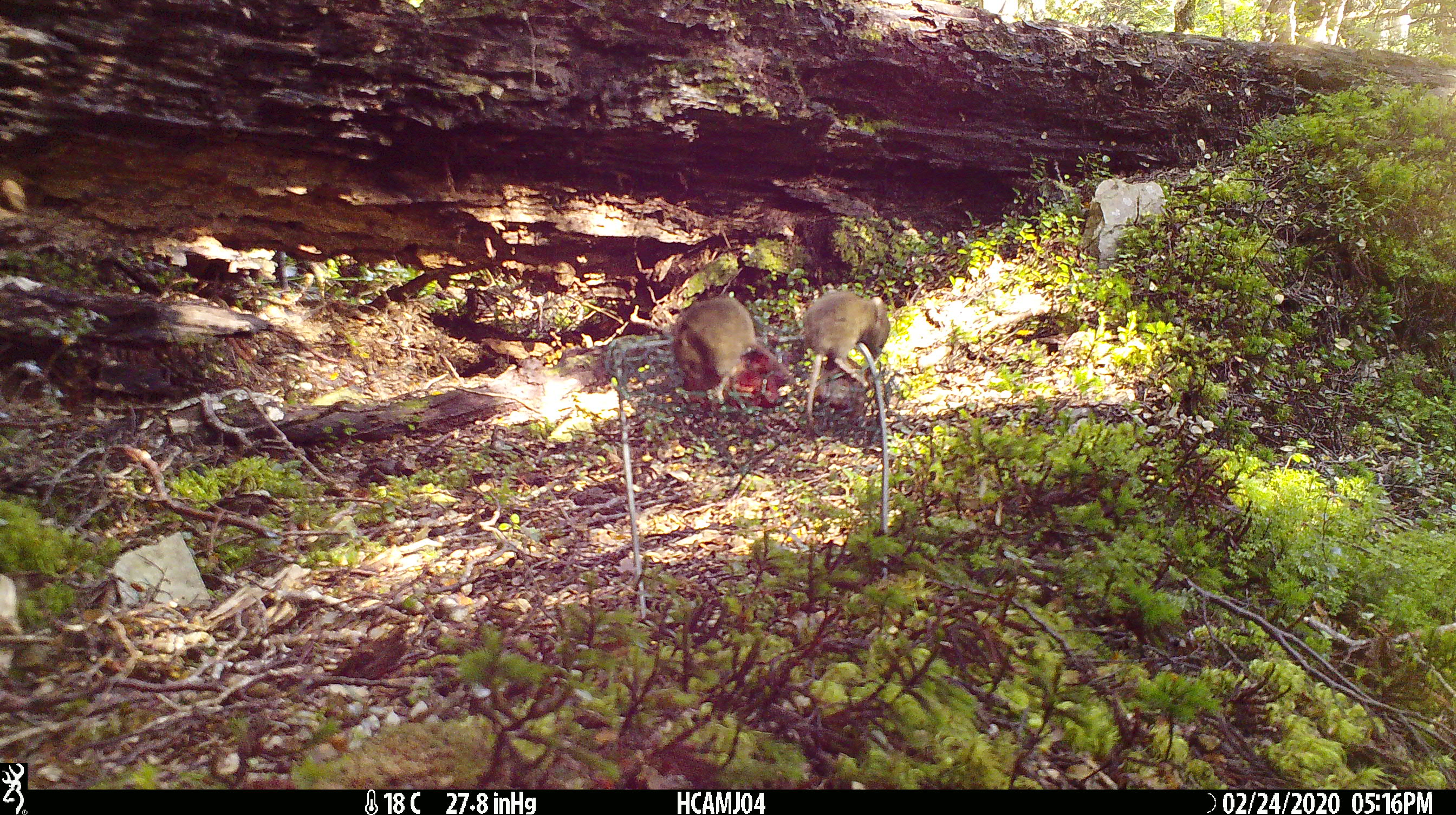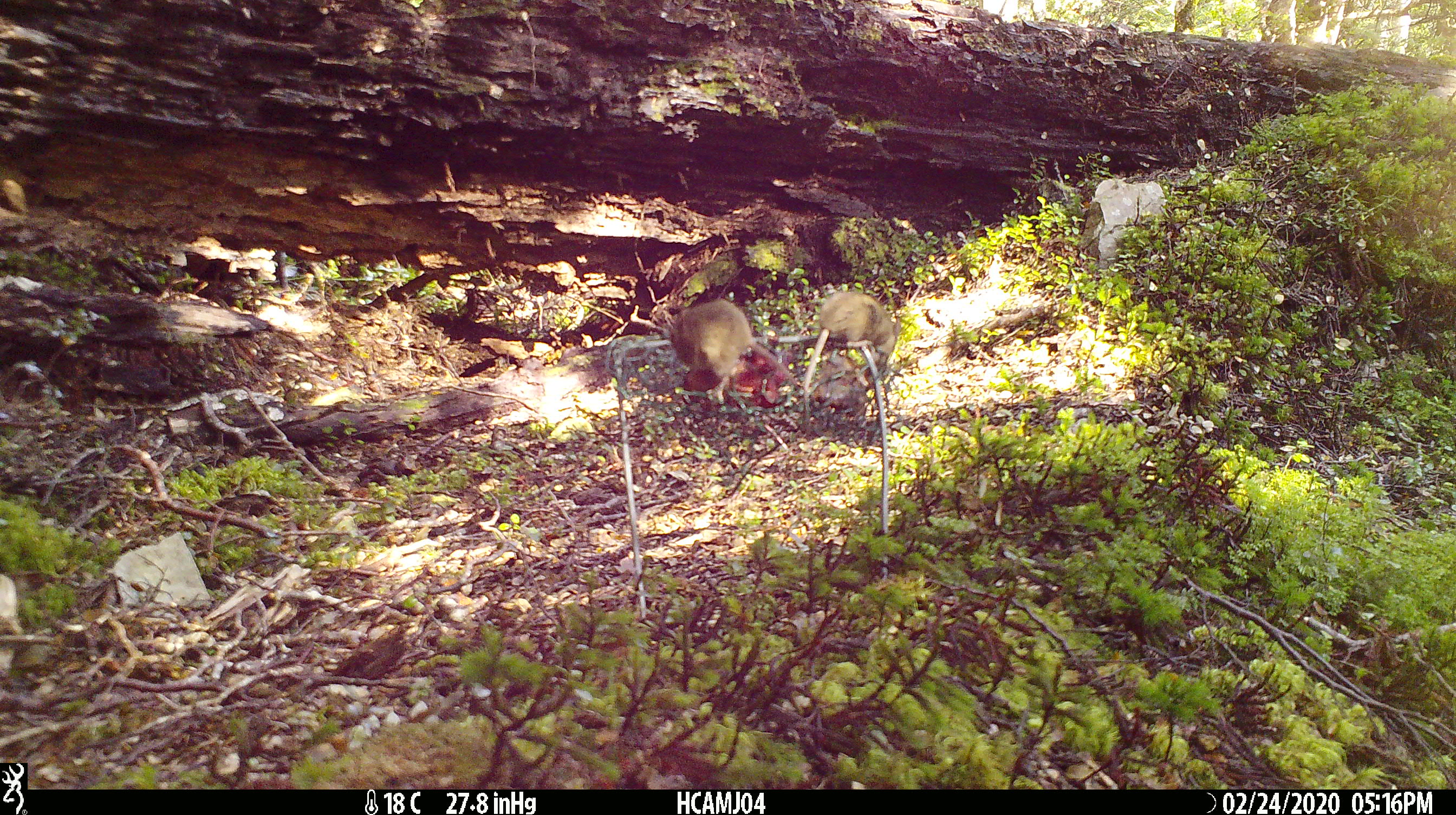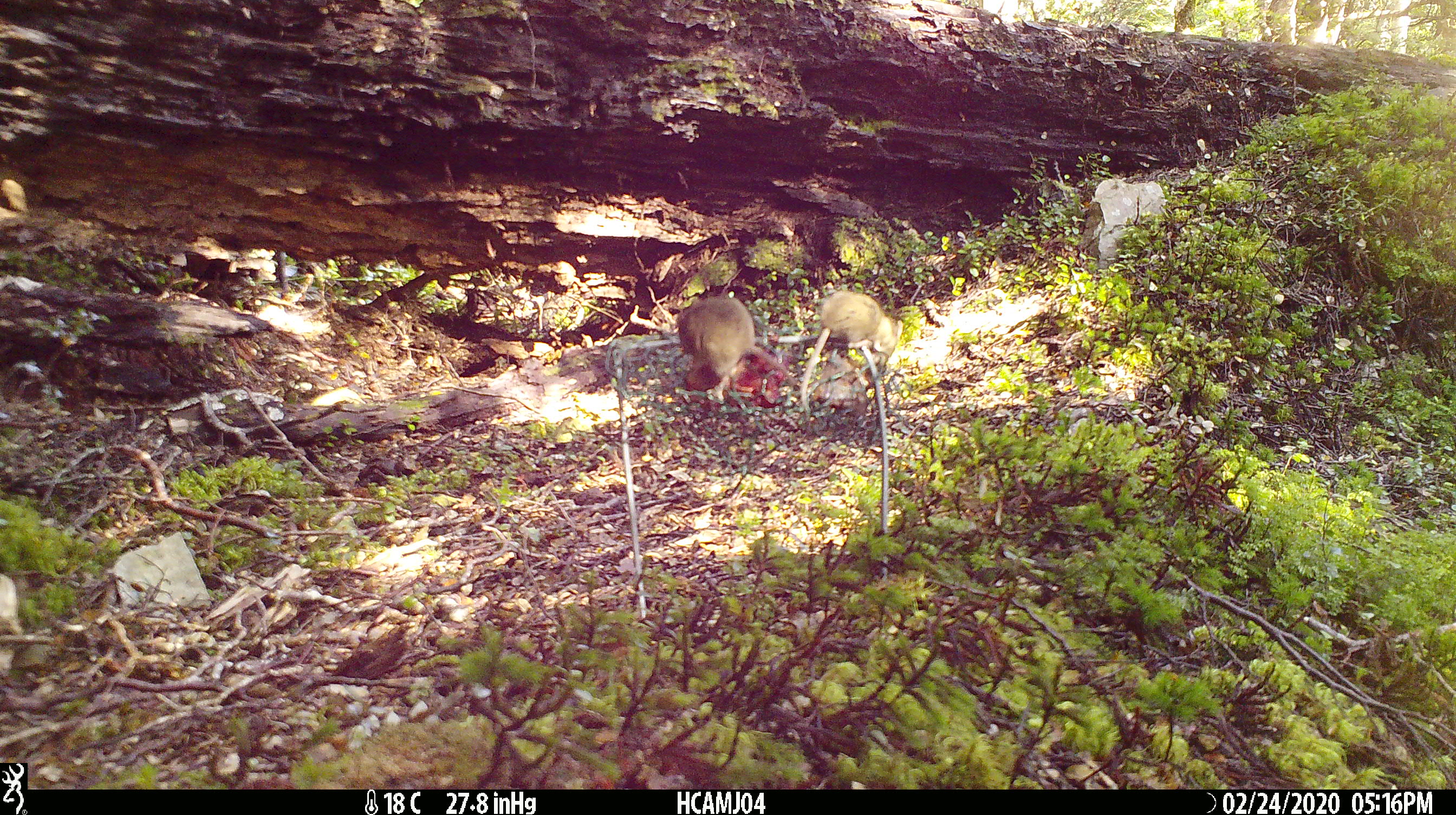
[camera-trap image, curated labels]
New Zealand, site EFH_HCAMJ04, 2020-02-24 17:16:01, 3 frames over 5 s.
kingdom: Animalia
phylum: Chordata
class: Mammalia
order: Rodentia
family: Muridae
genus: Mus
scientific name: Mus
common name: mouse